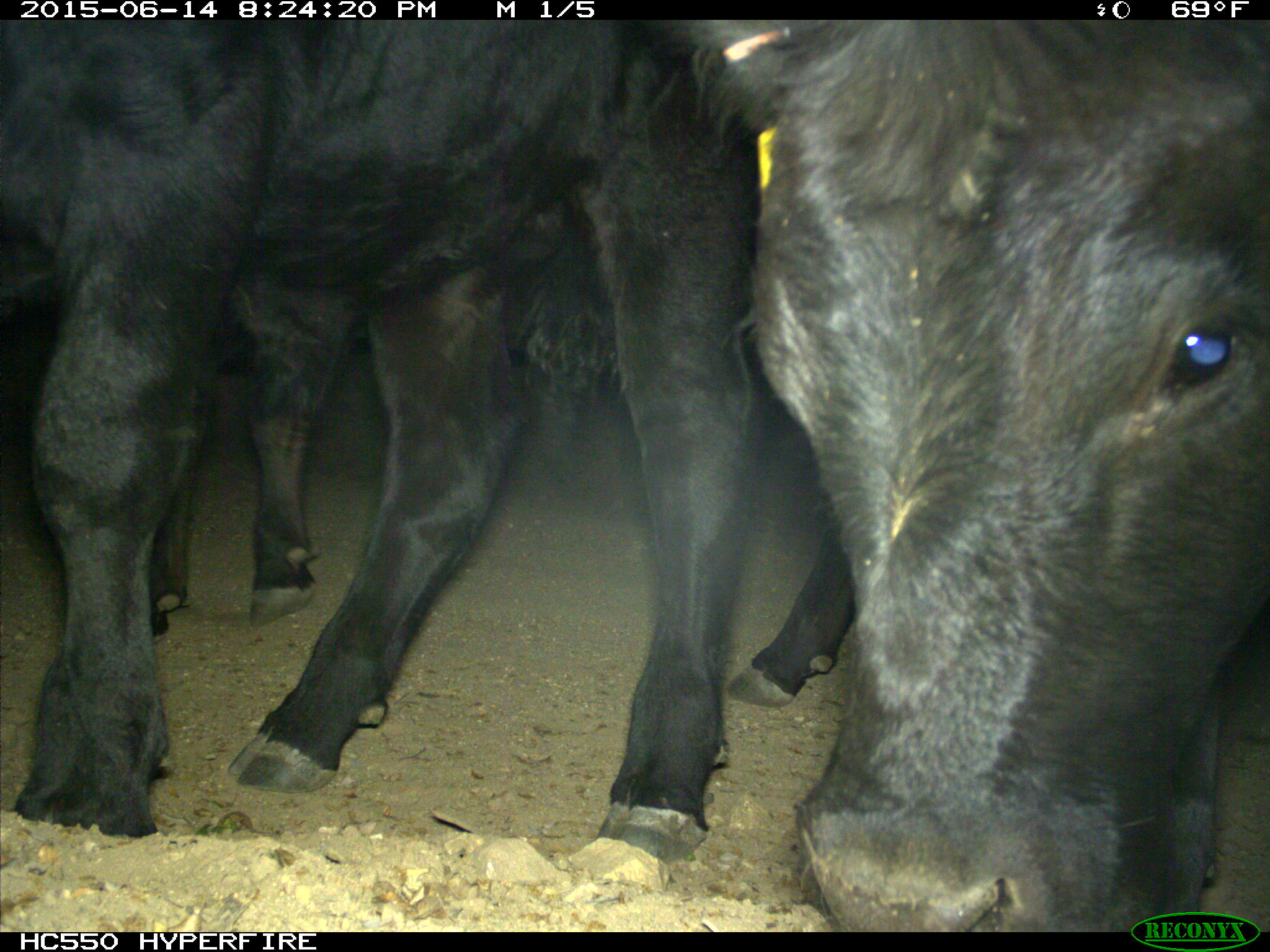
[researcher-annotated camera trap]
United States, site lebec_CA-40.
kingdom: Animalia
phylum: Chordata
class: Mammalia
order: Artiodactyla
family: Bovidae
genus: Bos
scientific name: Bos taurus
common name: domestic cow